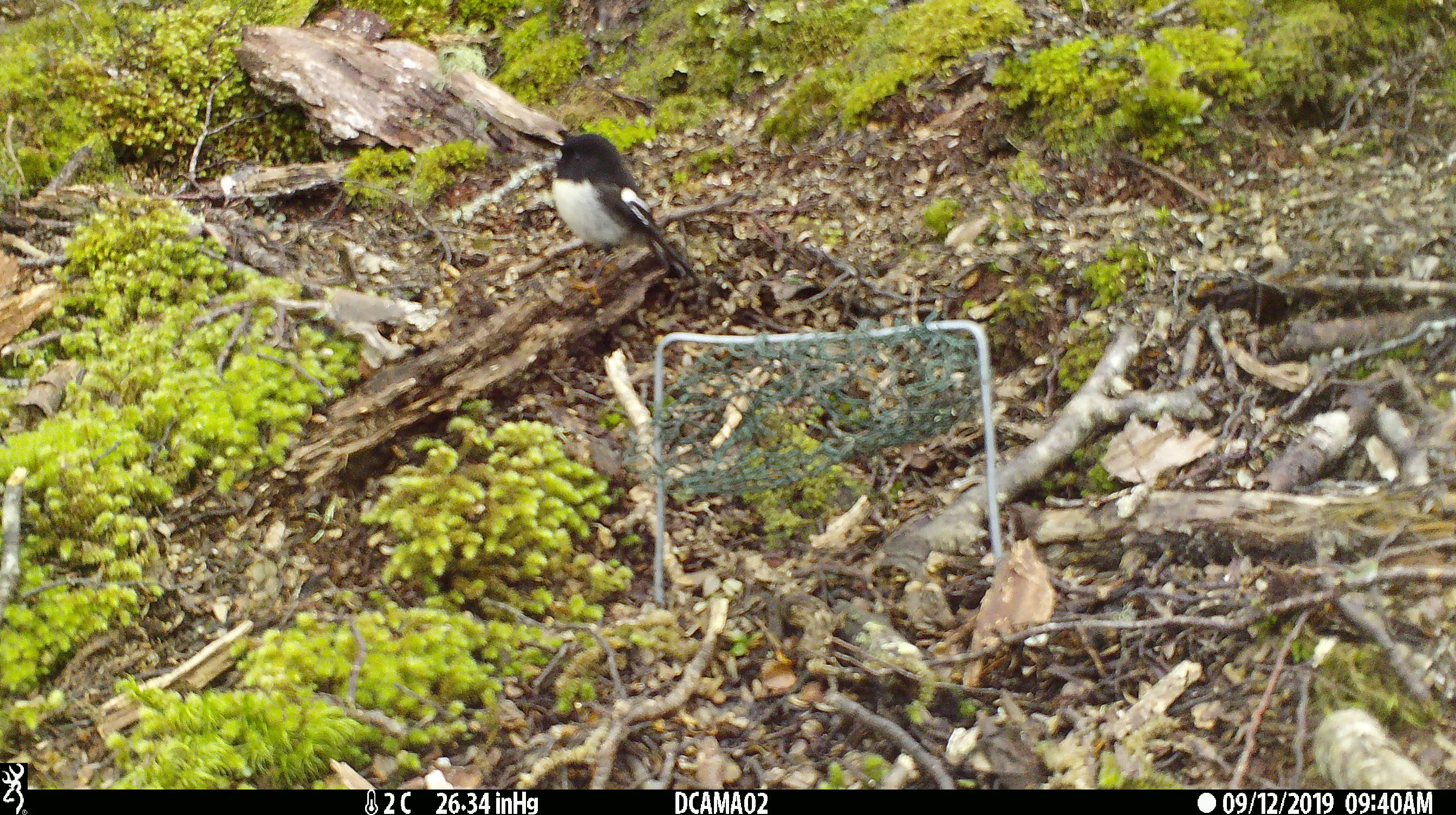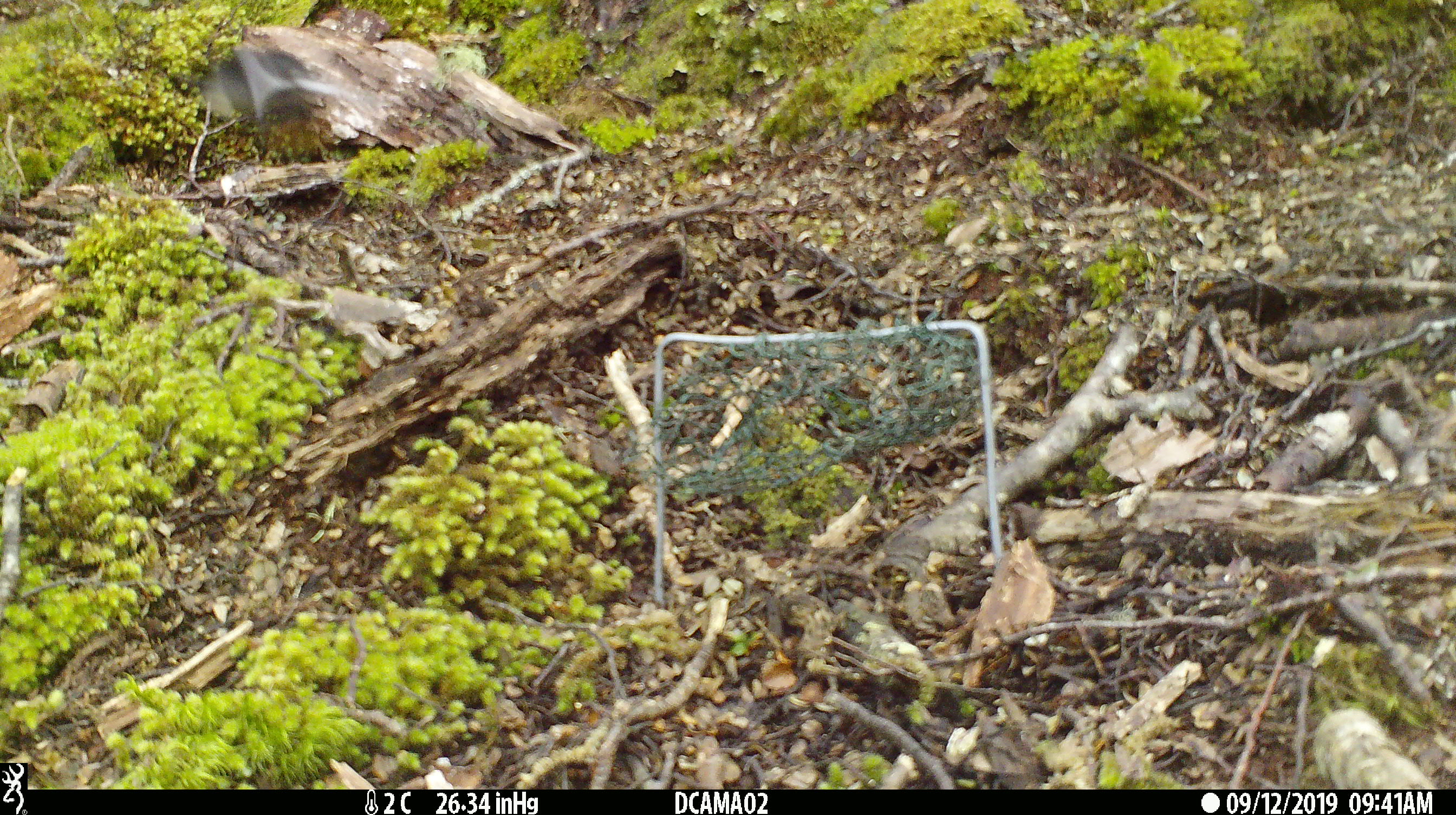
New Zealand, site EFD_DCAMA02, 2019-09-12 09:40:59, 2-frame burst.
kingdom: Animalia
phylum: Chordata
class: Aves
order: Passeriformes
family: Petroicidae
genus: Petroica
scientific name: Petroica macrocephala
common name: tomtit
Tomtit (Petroica macrocephala).